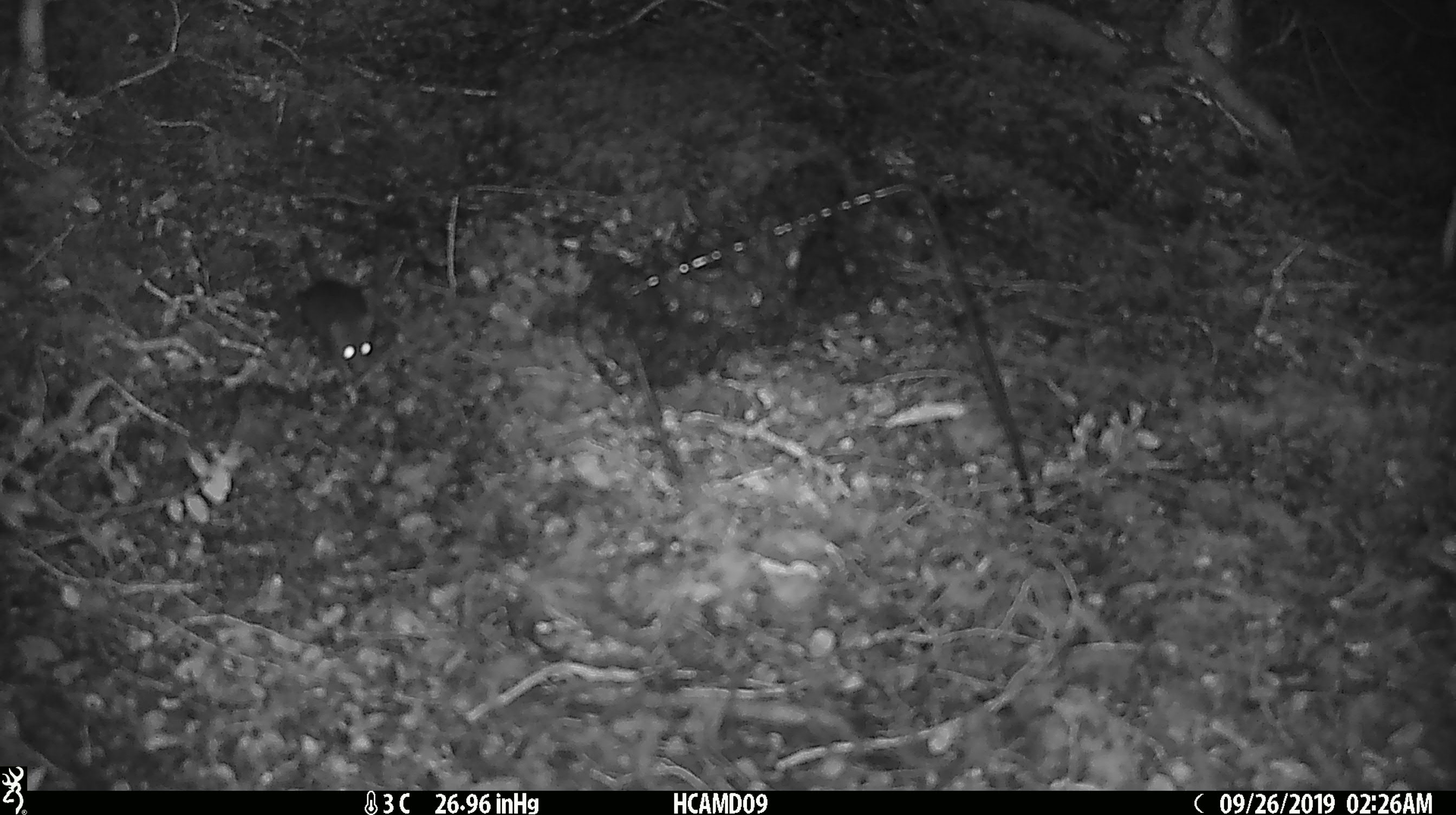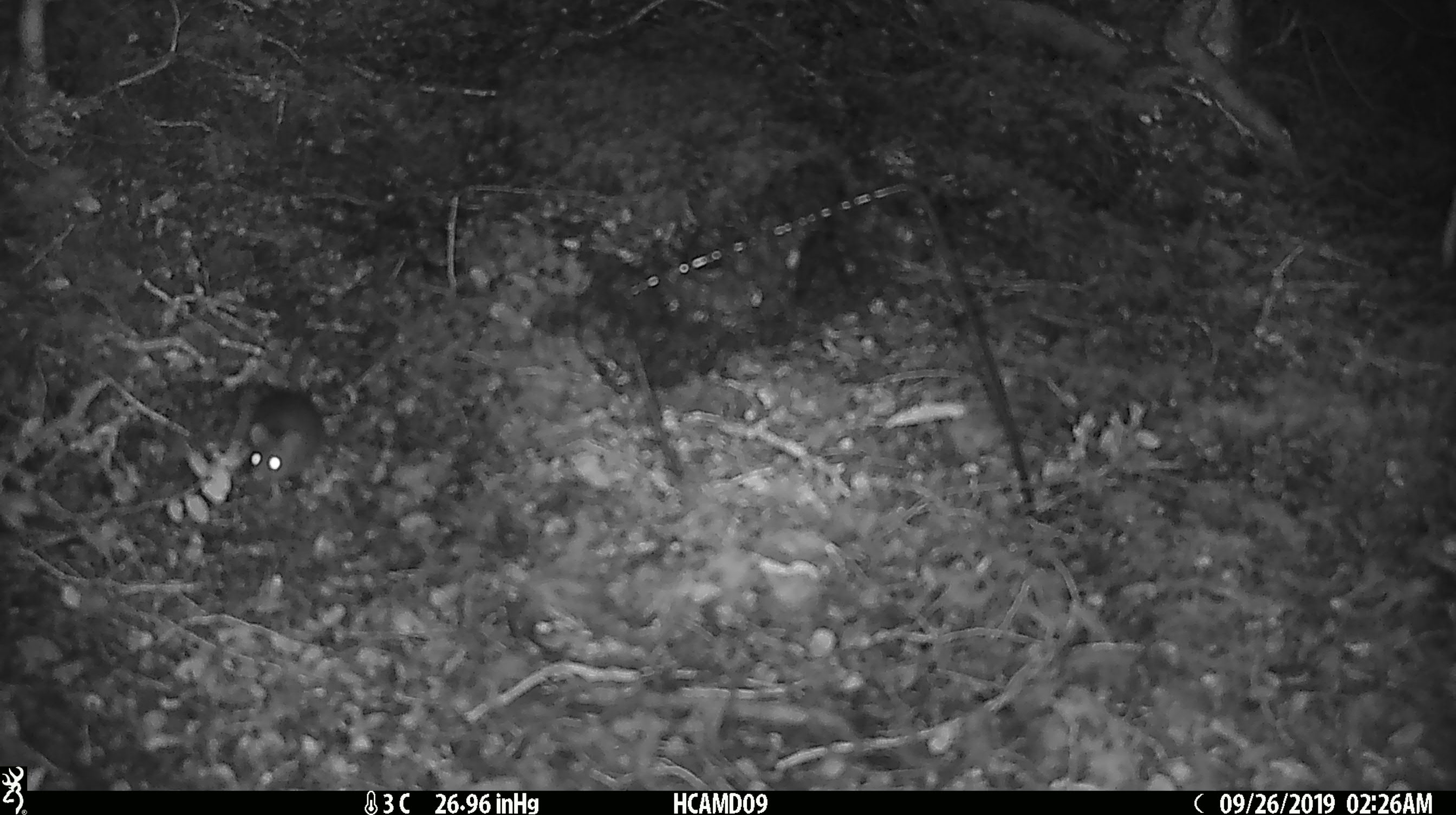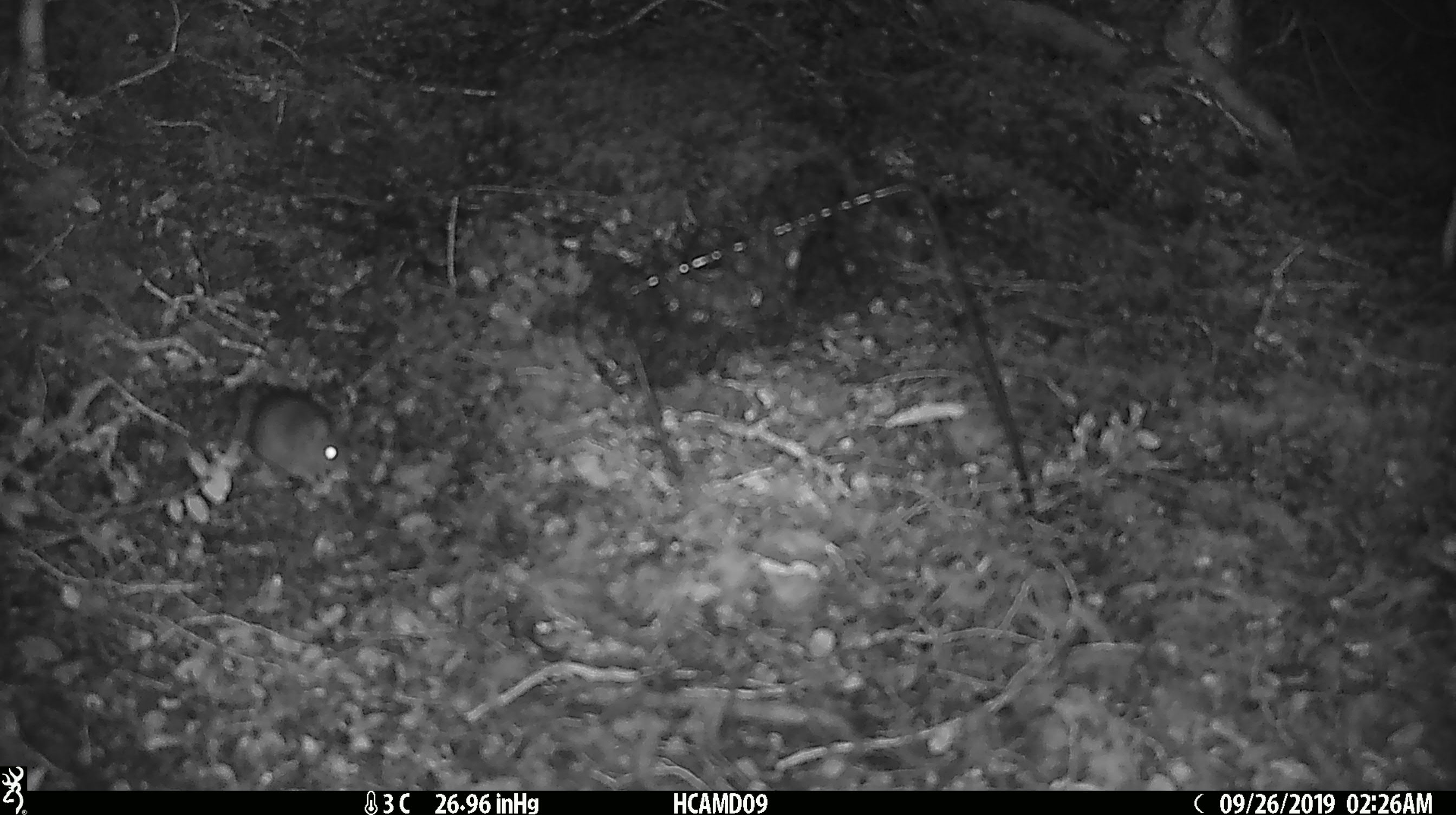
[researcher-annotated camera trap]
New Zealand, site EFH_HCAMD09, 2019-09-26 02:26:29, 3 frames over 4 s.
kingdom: Animalia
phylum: Chordata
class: Mammalia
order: Rodentia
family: Muridae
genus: Mus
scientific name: Mus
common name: mouse